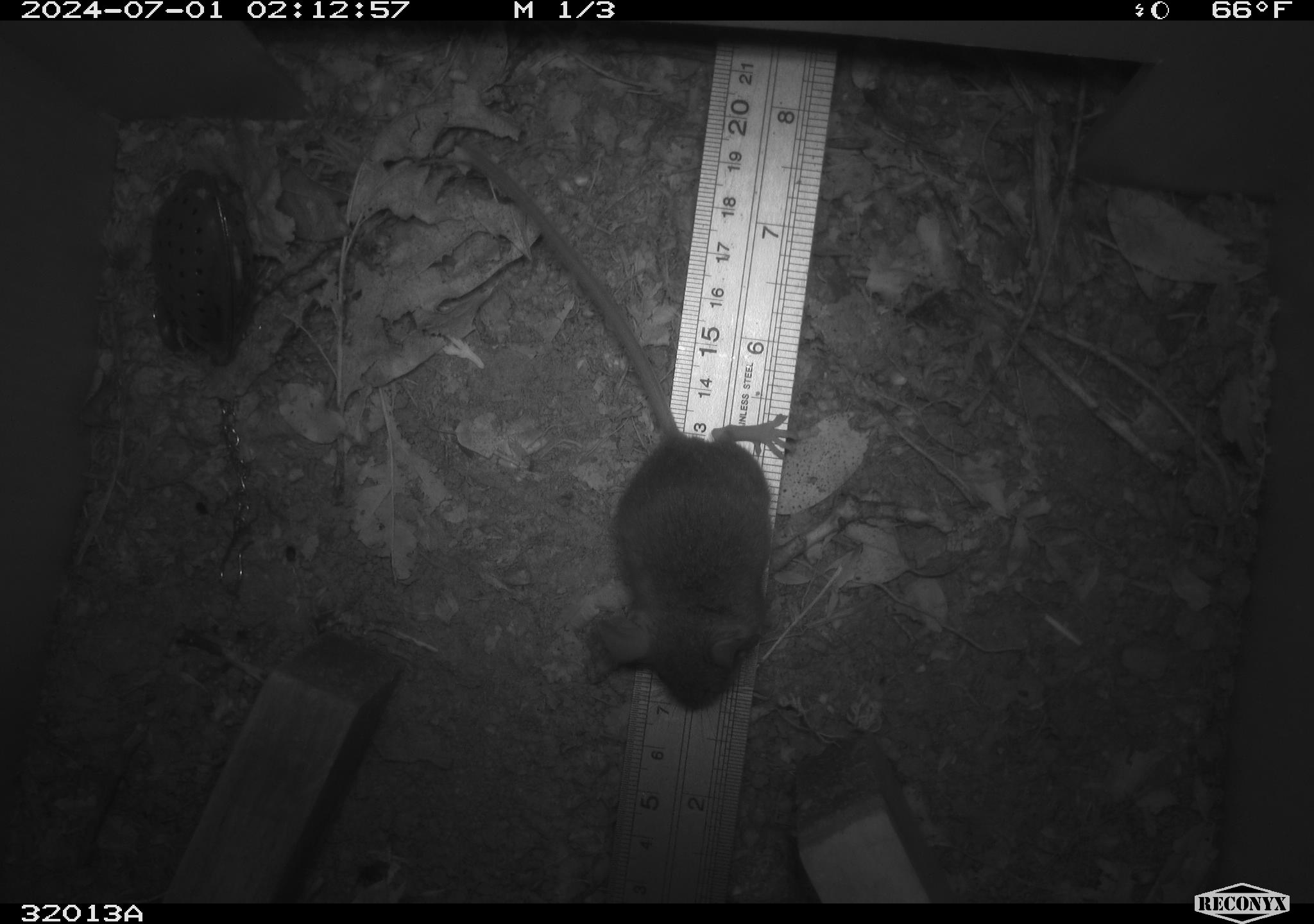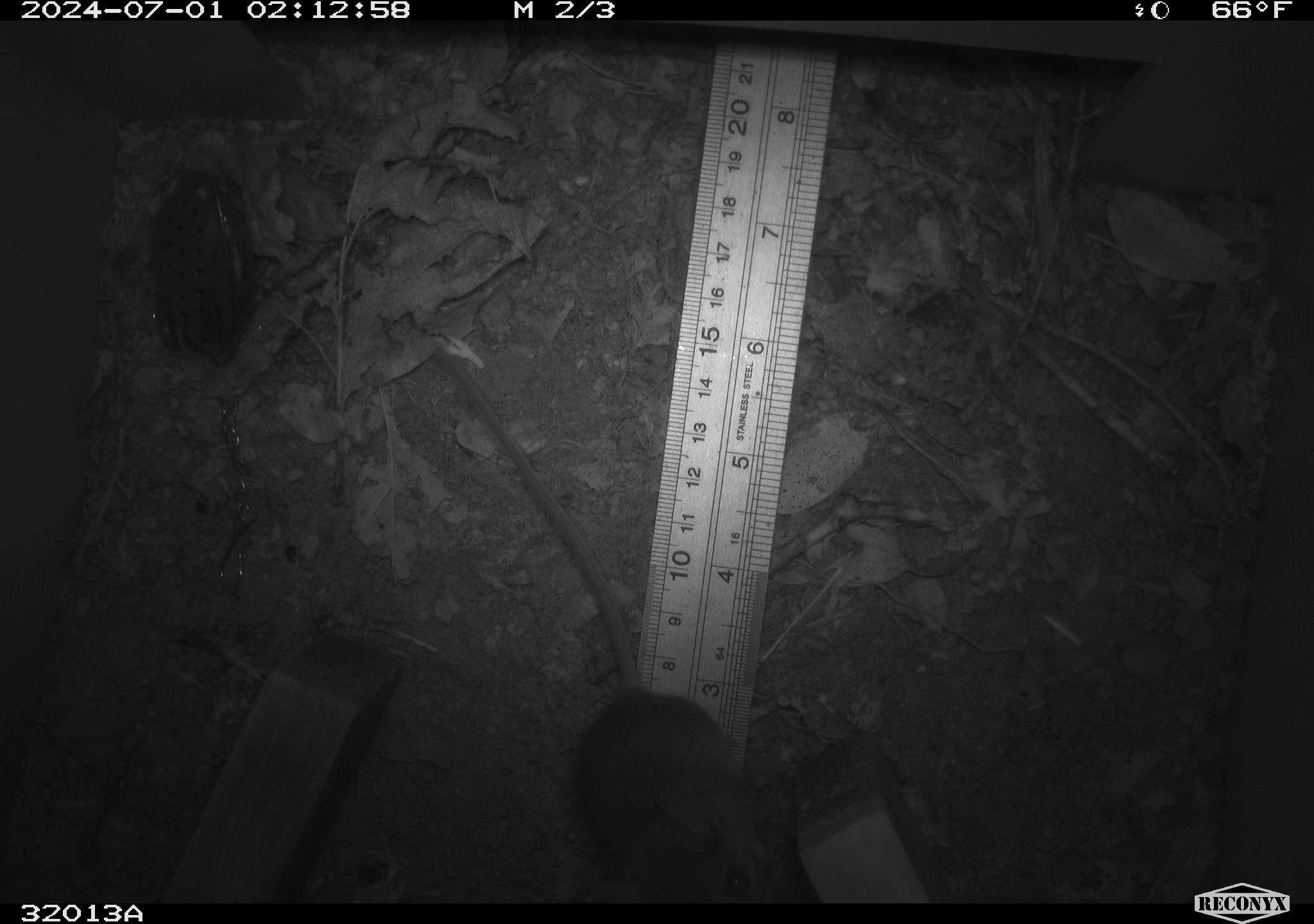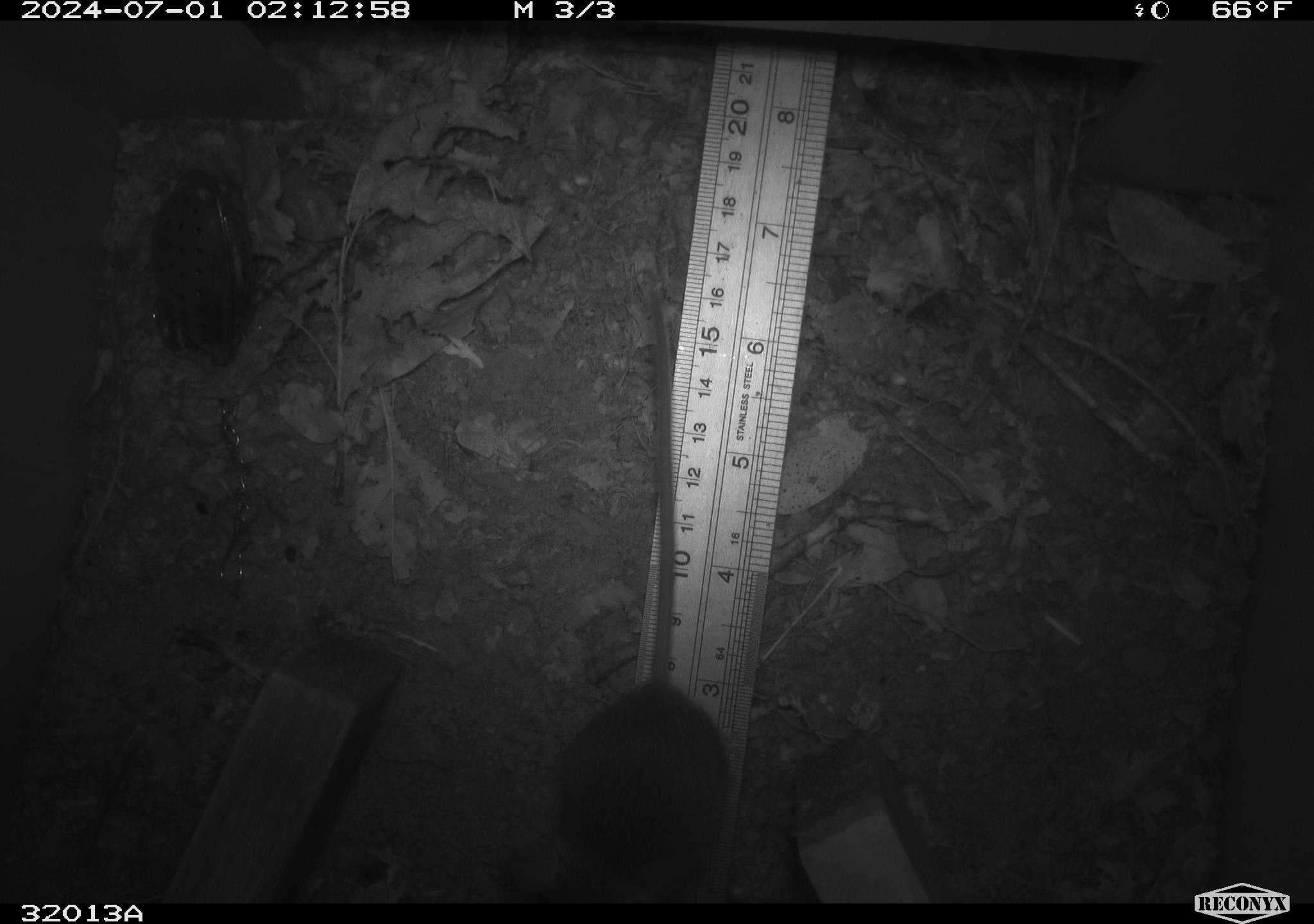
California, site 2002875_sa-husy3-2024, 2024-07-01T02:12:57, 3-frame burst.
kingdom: Animalia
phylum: Chordata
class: Mammalia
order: Rodentia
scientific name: Rodentia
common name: rodent